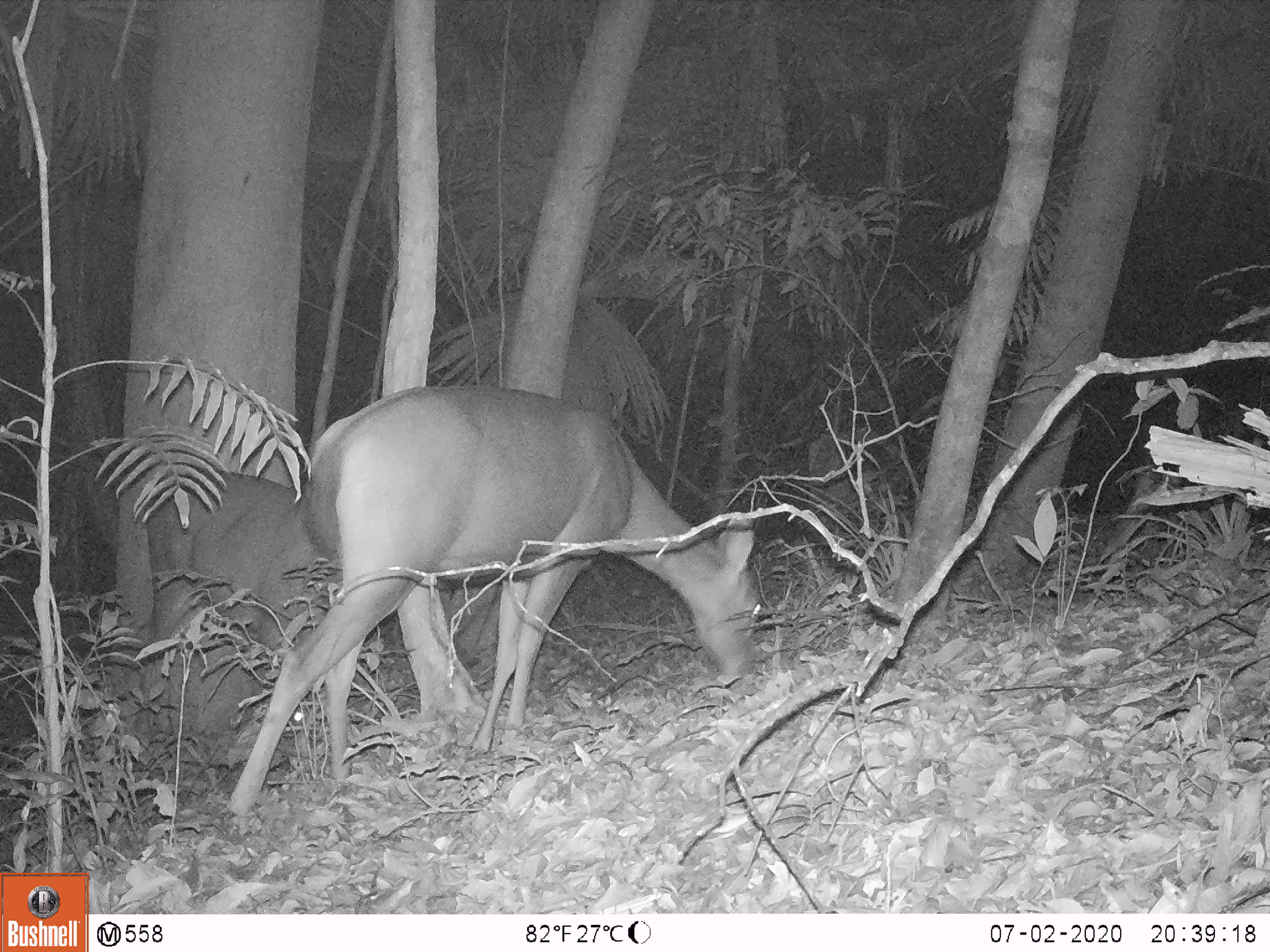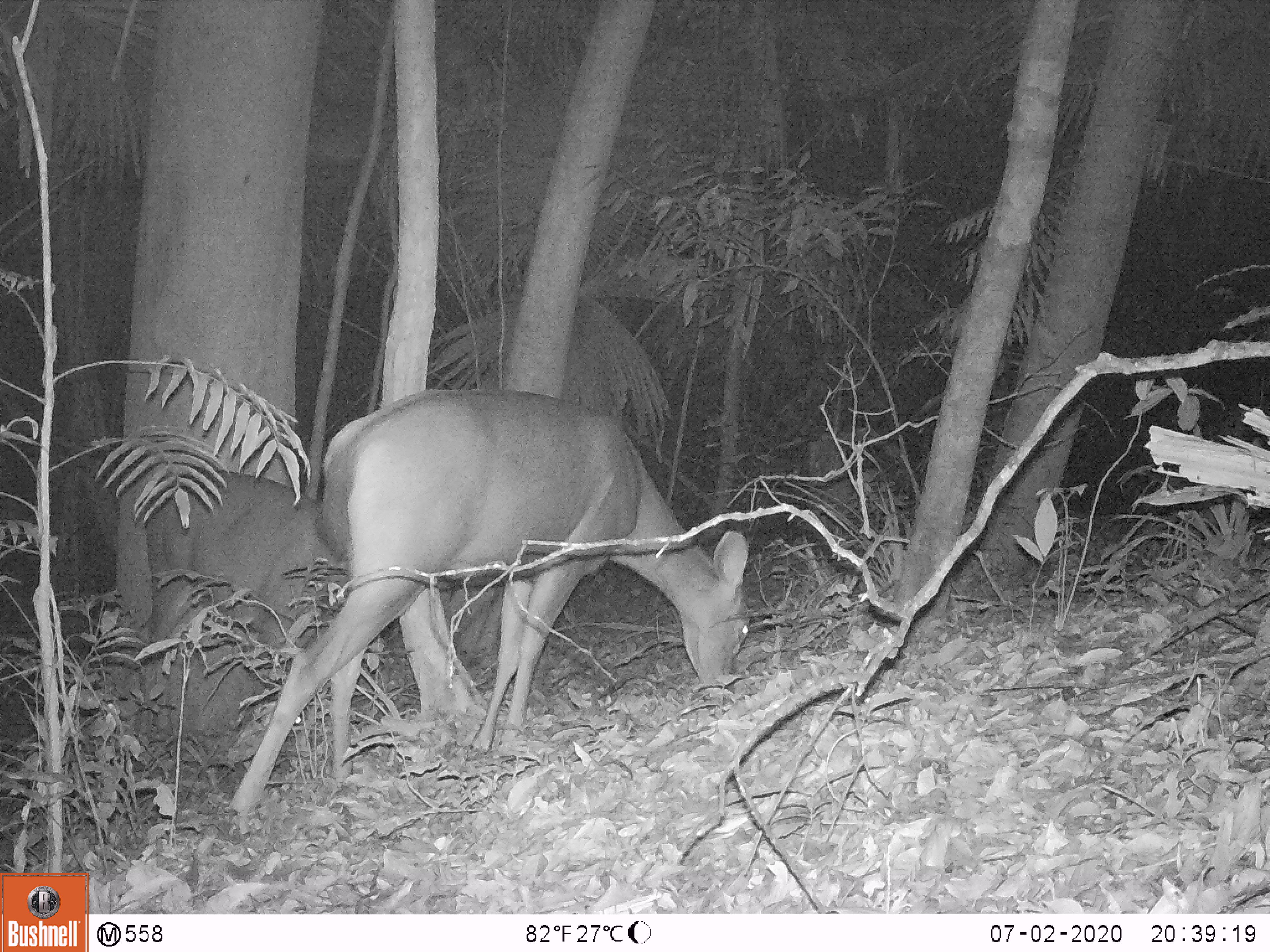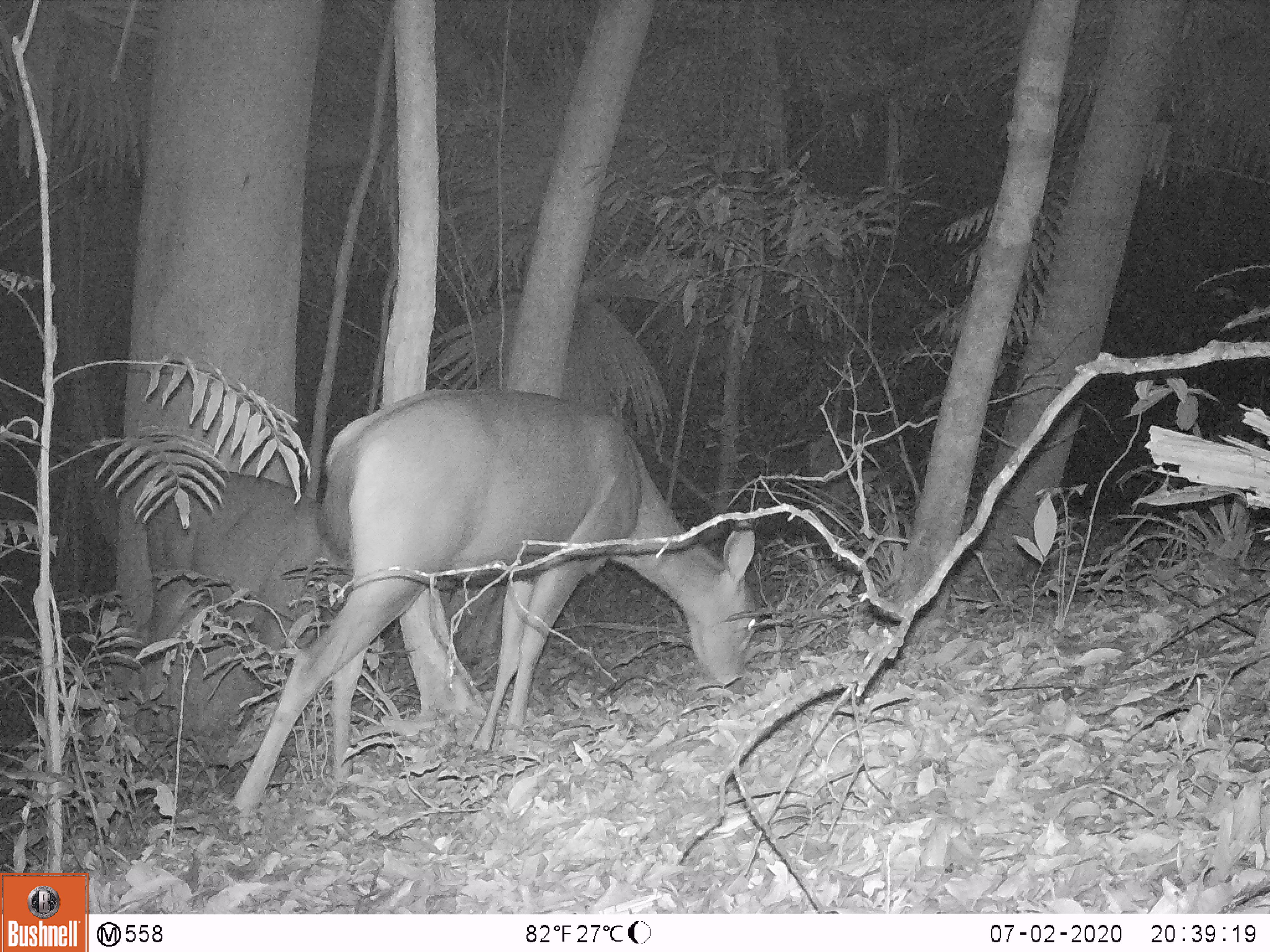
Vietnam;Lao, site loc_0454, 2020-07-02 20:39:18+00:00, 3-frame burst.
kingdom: Animalia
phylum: Chordata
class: Mammalia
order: Artiodactyla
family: Cervidae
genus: Rusa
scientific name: Rusa unicolor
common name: sambar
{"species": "sambar (Rusa unicolor)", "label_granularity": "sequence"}